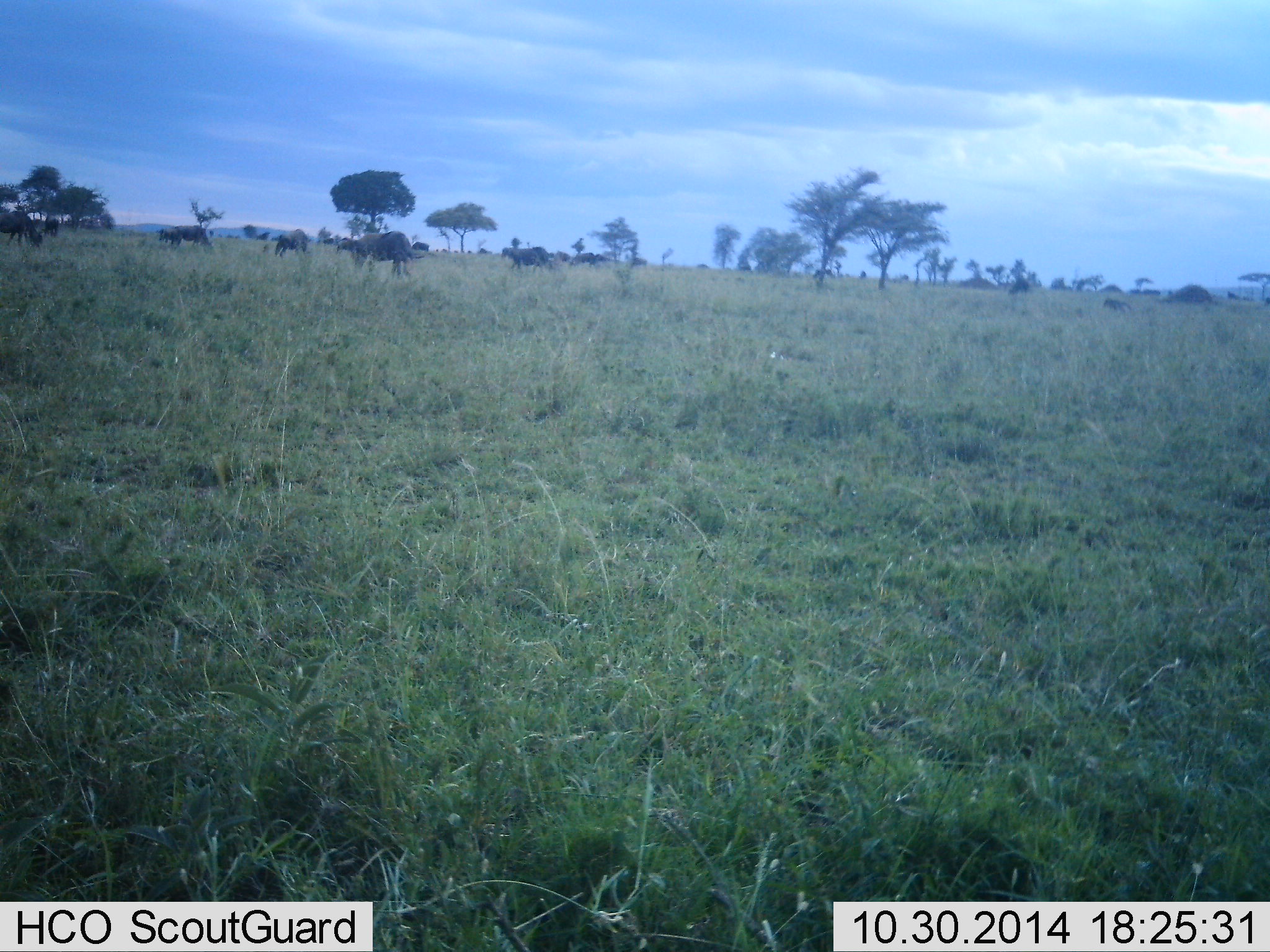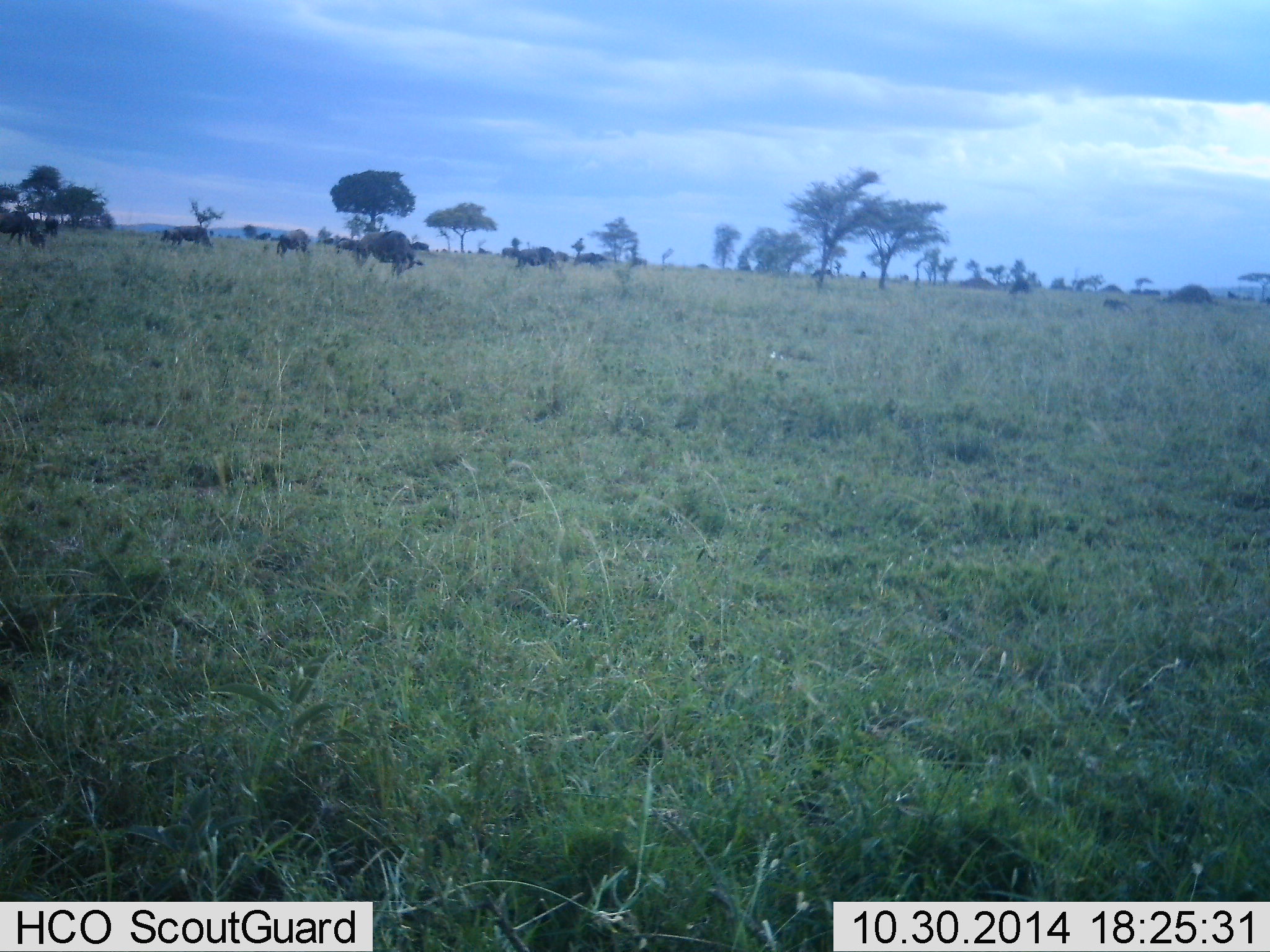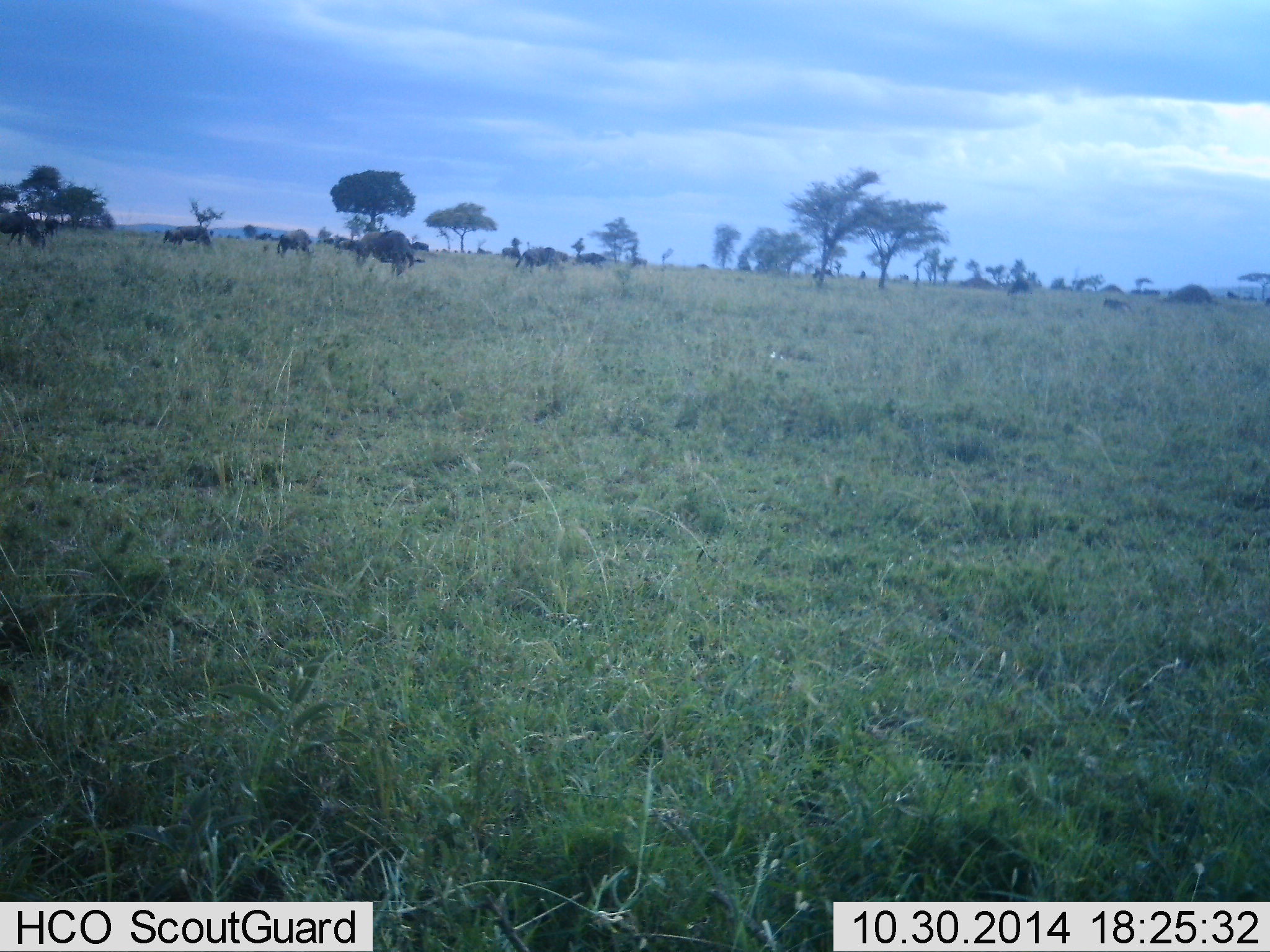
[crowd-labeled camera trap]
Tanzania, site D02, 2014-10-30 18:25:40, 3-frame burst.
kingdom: Animalia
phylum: Chordata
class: Mammalia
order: Artiodactyla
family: Bovidae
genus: Connochaetes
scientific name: Connochaetes taurinus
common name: blue wildebeest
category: wildebeest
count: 11-50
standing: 70%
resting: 0%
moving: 20%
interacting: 0%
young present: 0%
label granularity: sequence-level